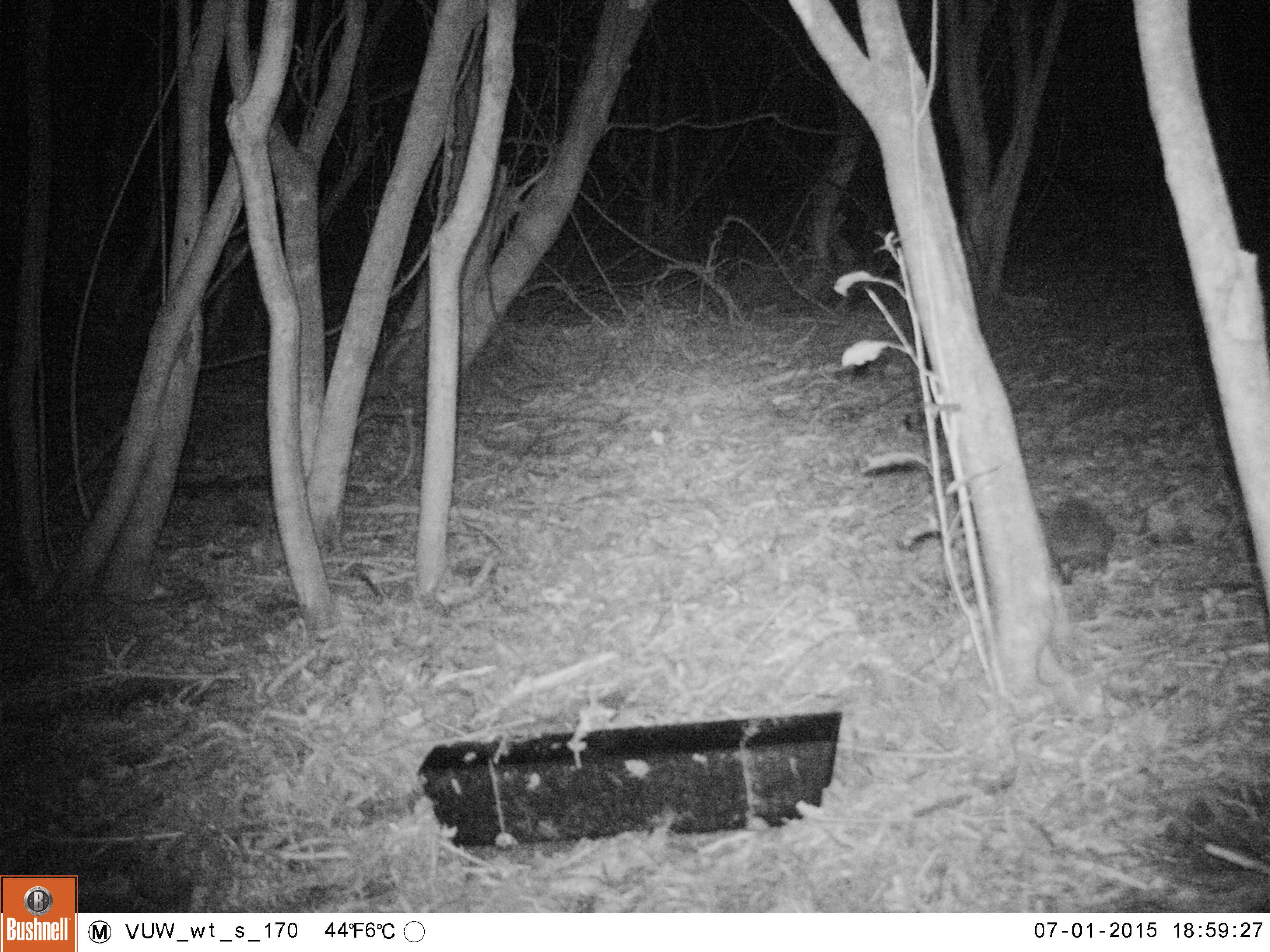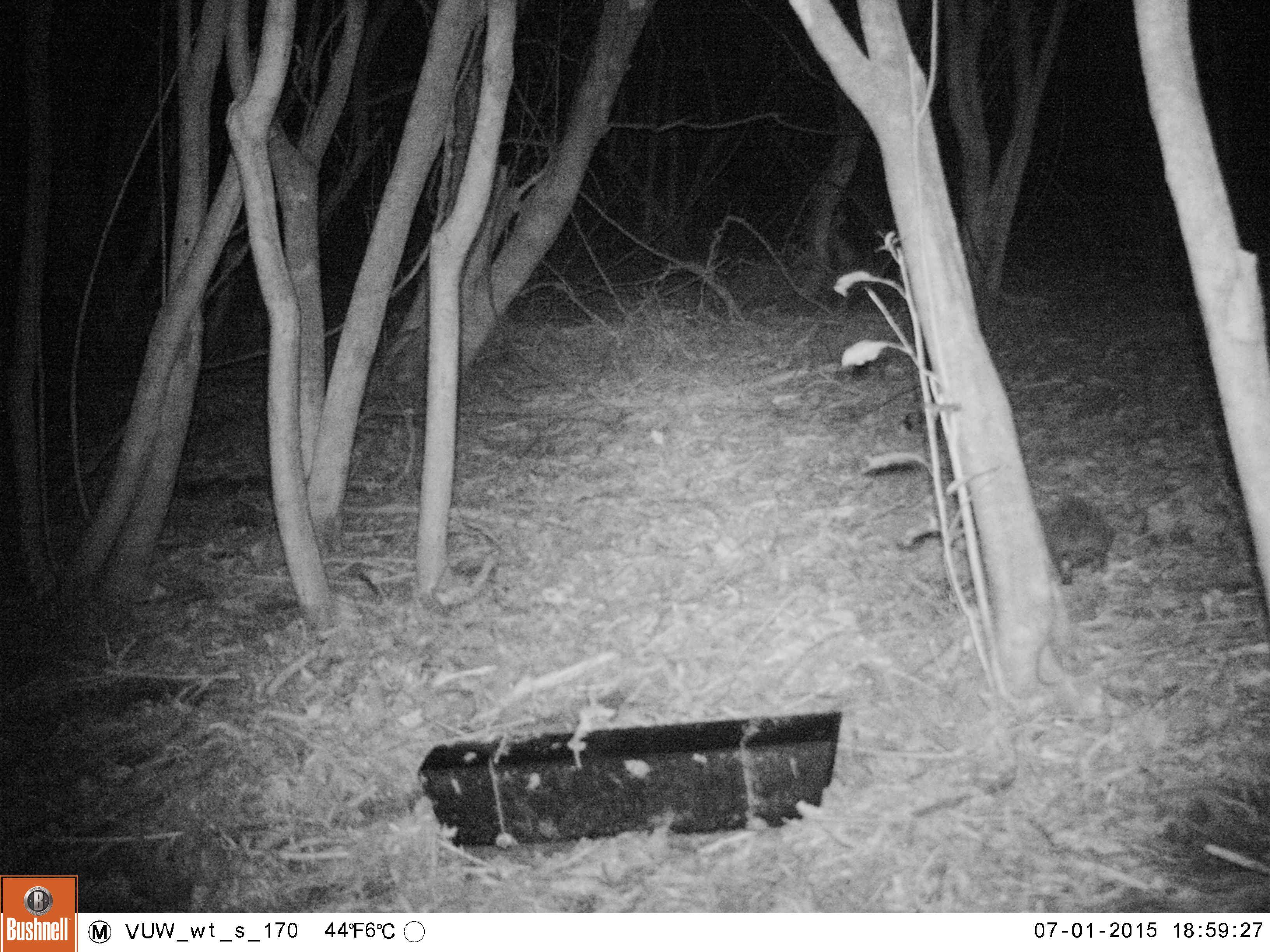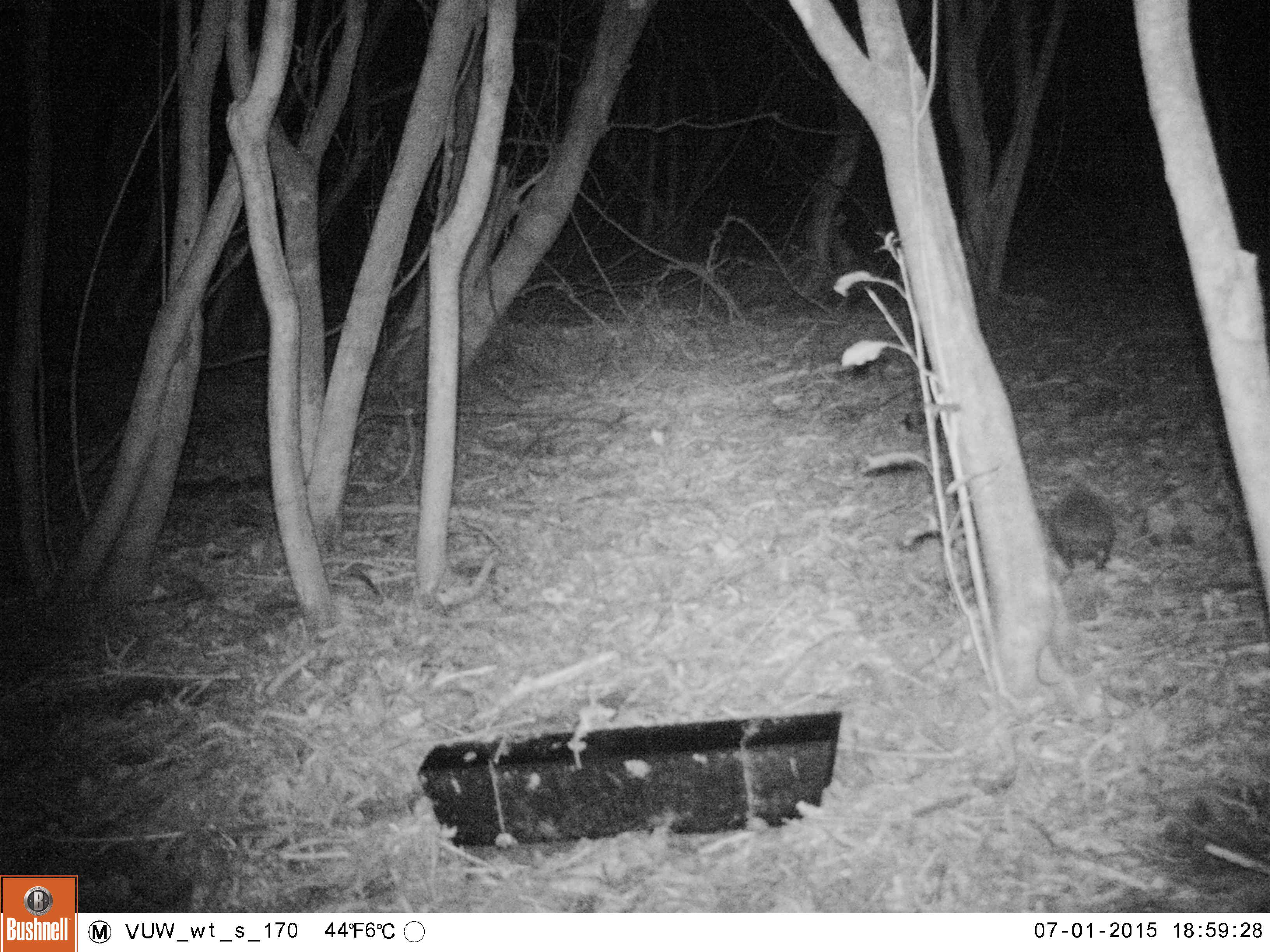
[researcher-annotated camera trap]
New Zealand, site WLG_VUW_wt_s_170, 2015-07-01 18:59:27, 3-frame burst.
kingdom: Animalia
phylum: Chordata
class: Mammalia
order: Eulipotyphla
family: Erinaceidae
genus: Erinaceus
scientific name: Erinaceus europaeus europaeus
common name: european hedgehog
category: hedgehog